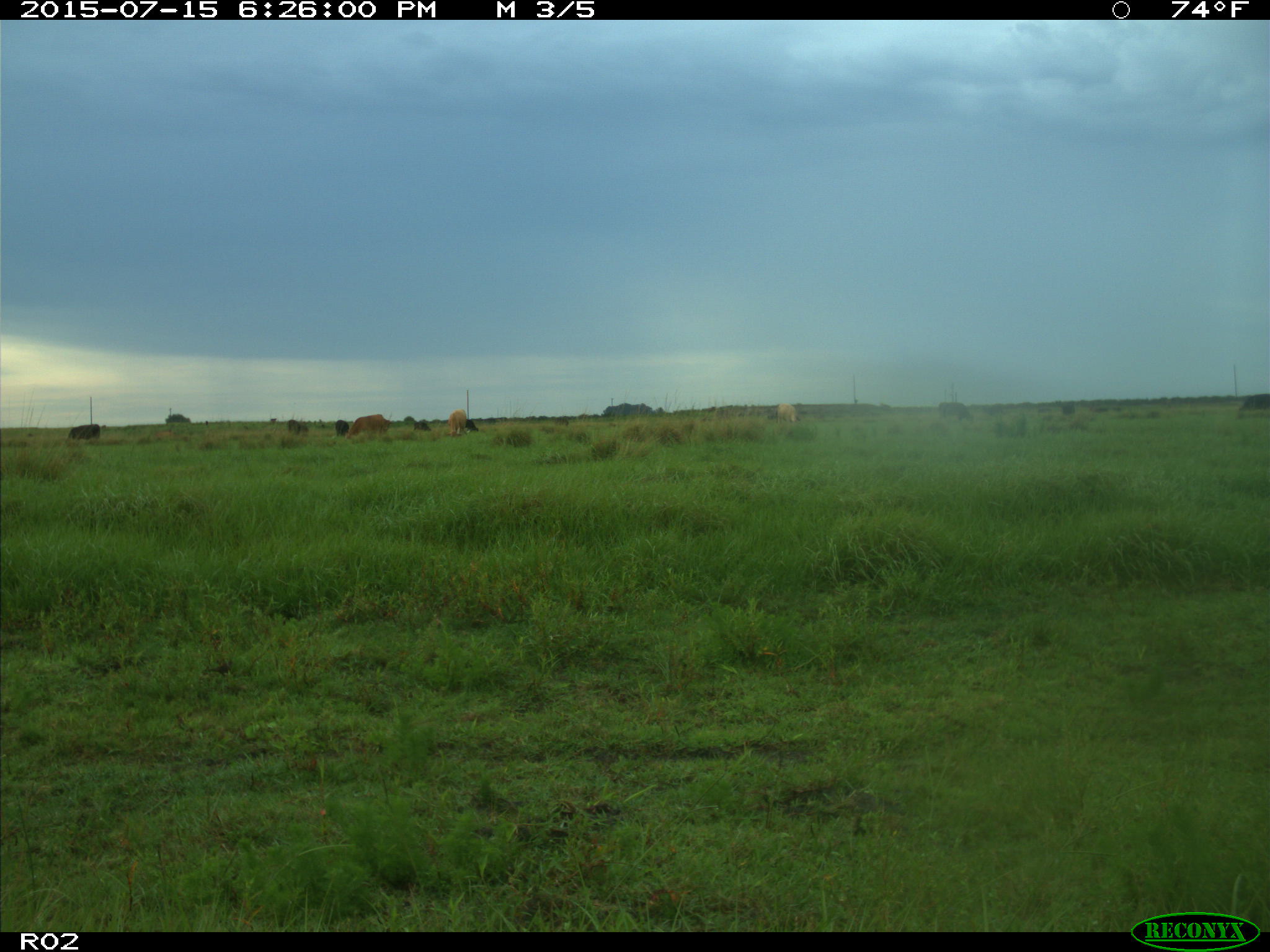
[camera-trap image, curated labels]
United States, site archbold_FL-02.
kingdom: Animalia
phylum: Chordata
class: Mammalia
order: Artiodactyla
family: Bovidae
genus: Bos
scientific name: Bos taurus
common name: domestic cow